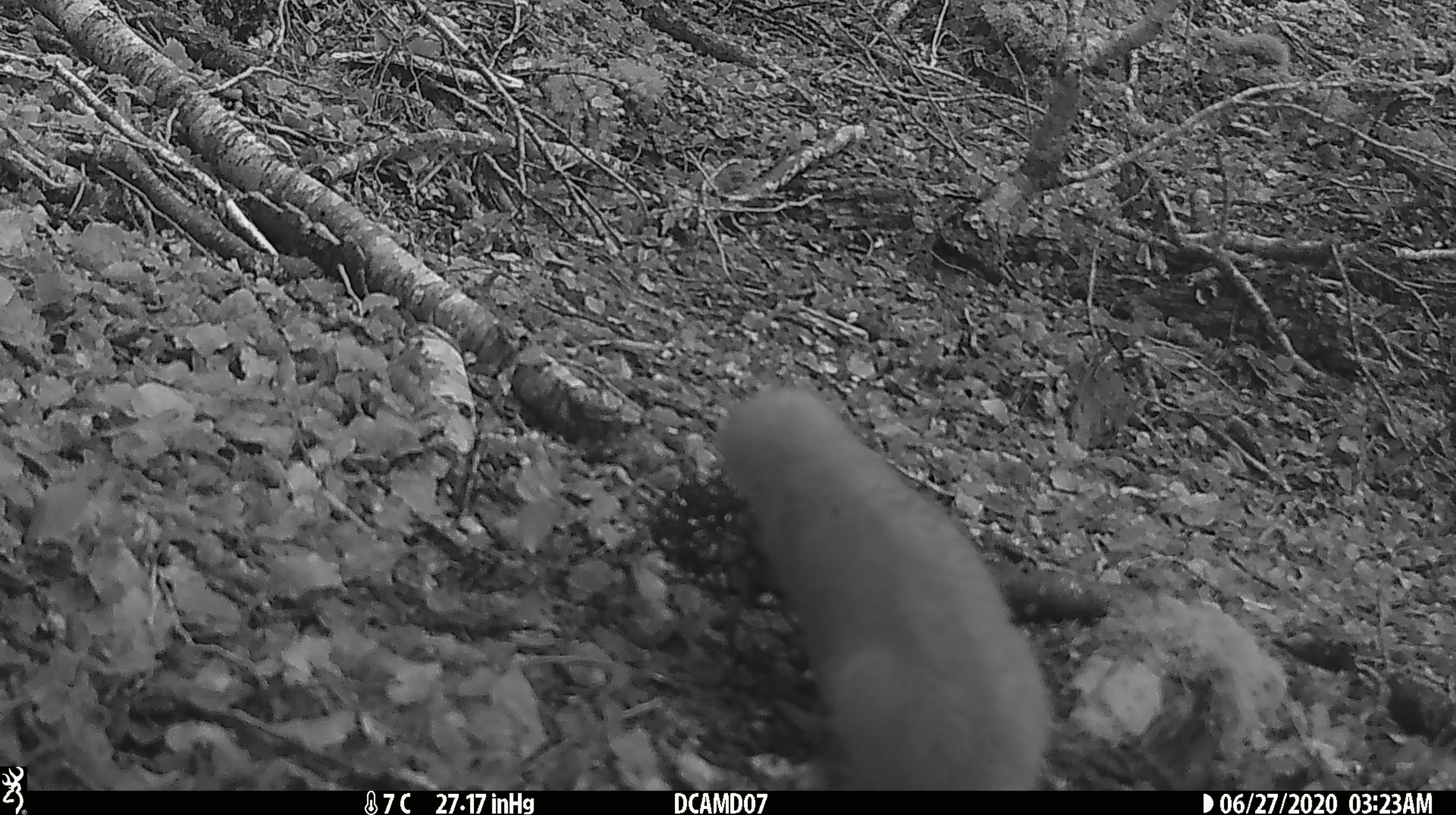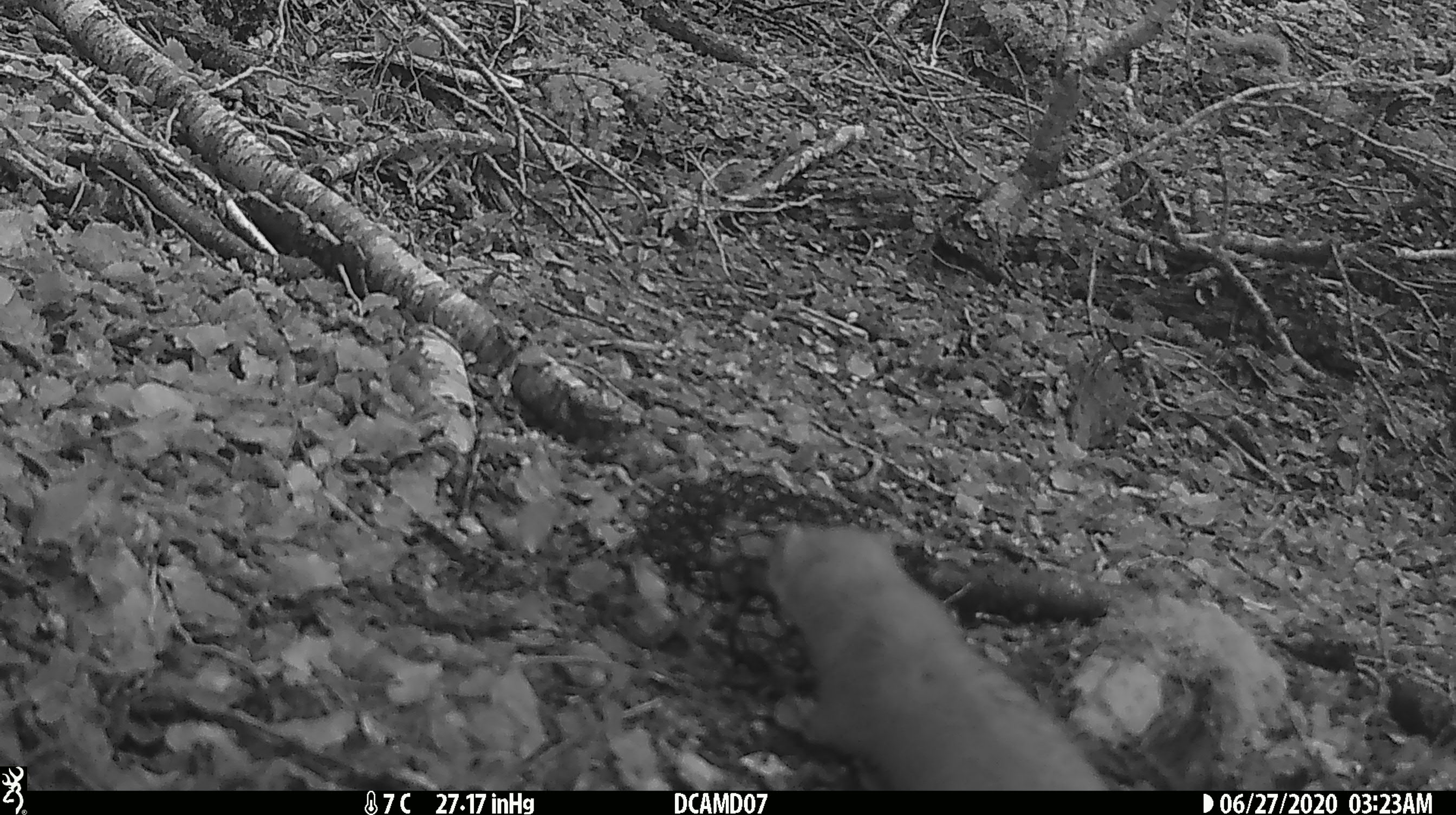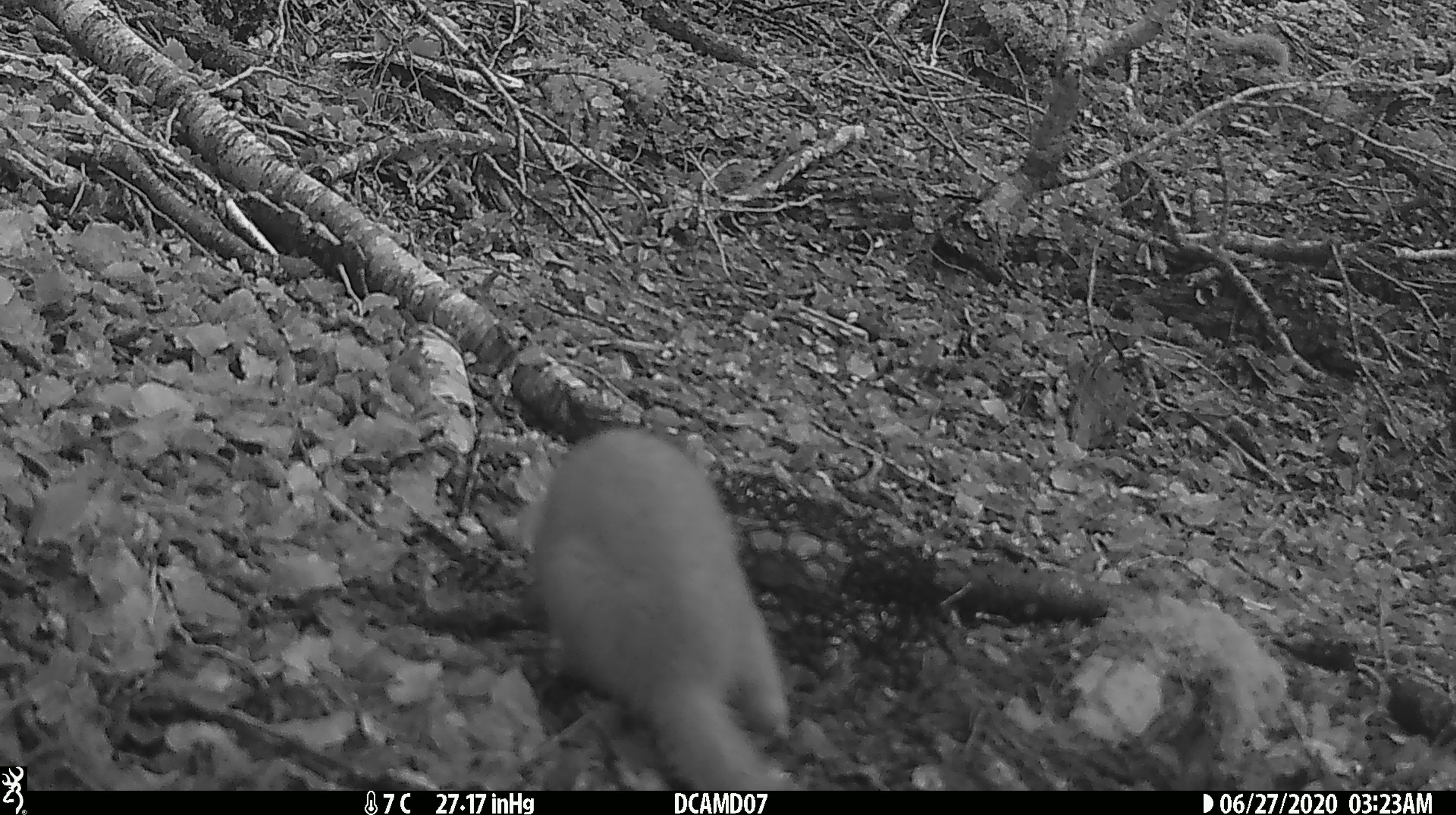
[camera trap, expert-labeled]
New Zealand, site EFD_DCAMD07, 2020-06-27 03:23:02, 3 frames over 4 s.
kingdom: Animalia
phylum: Chordata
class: Mammalia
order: Carnivora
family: Mustelidae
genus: Mustela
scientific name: Mustela erminea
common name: stoat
Stoat (Mustela erminea).